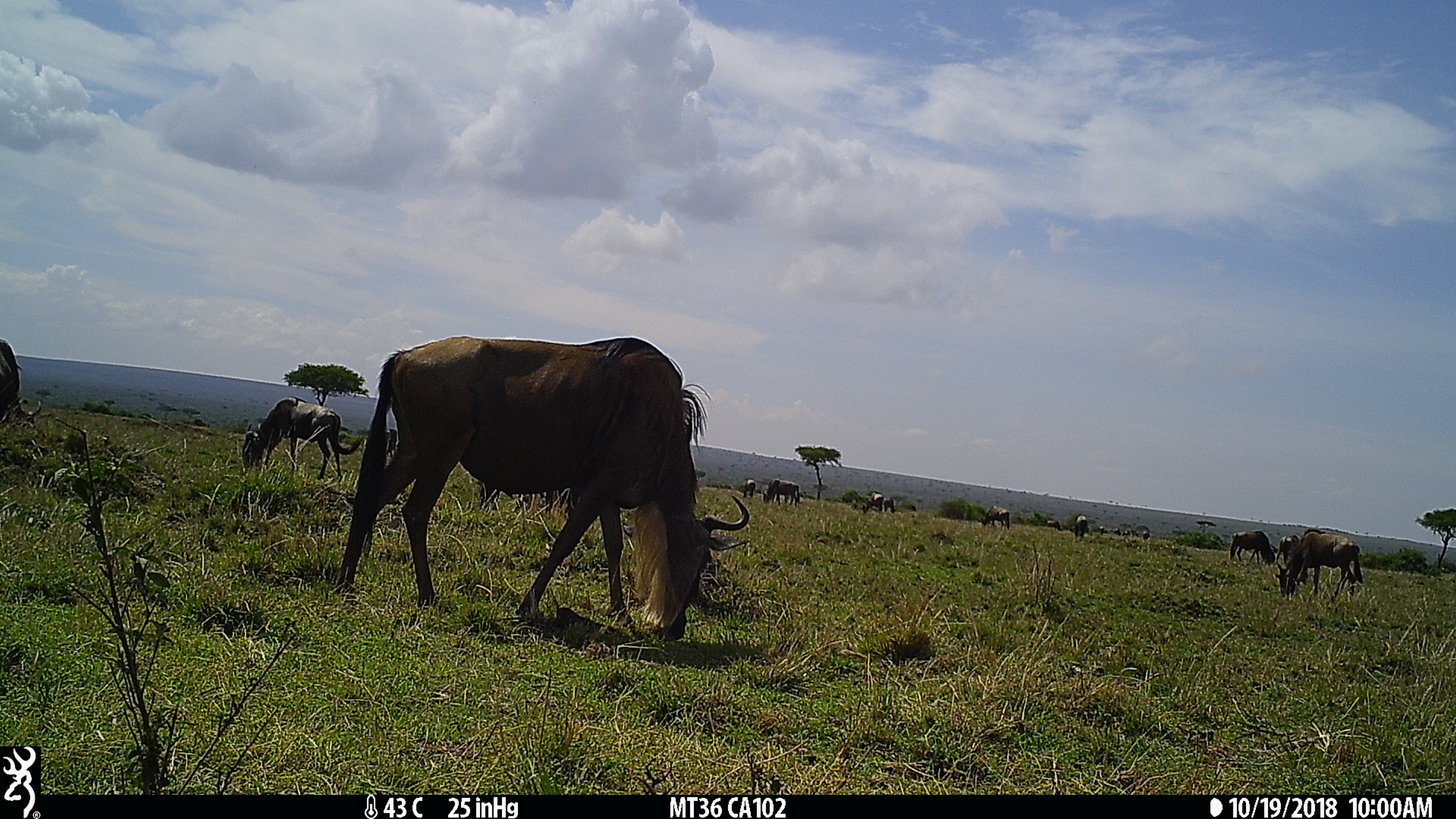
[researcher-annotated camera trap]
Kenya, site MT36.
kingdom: Animalia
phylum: Chordata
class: Mammalia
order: Artiodactyla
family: Bovidae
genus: Connochaetes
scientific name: Connochaetes taurinus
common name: blue wildebeest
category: wildebeest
Wildebeest (blue wildebeest) (Connochaetes taurinus).